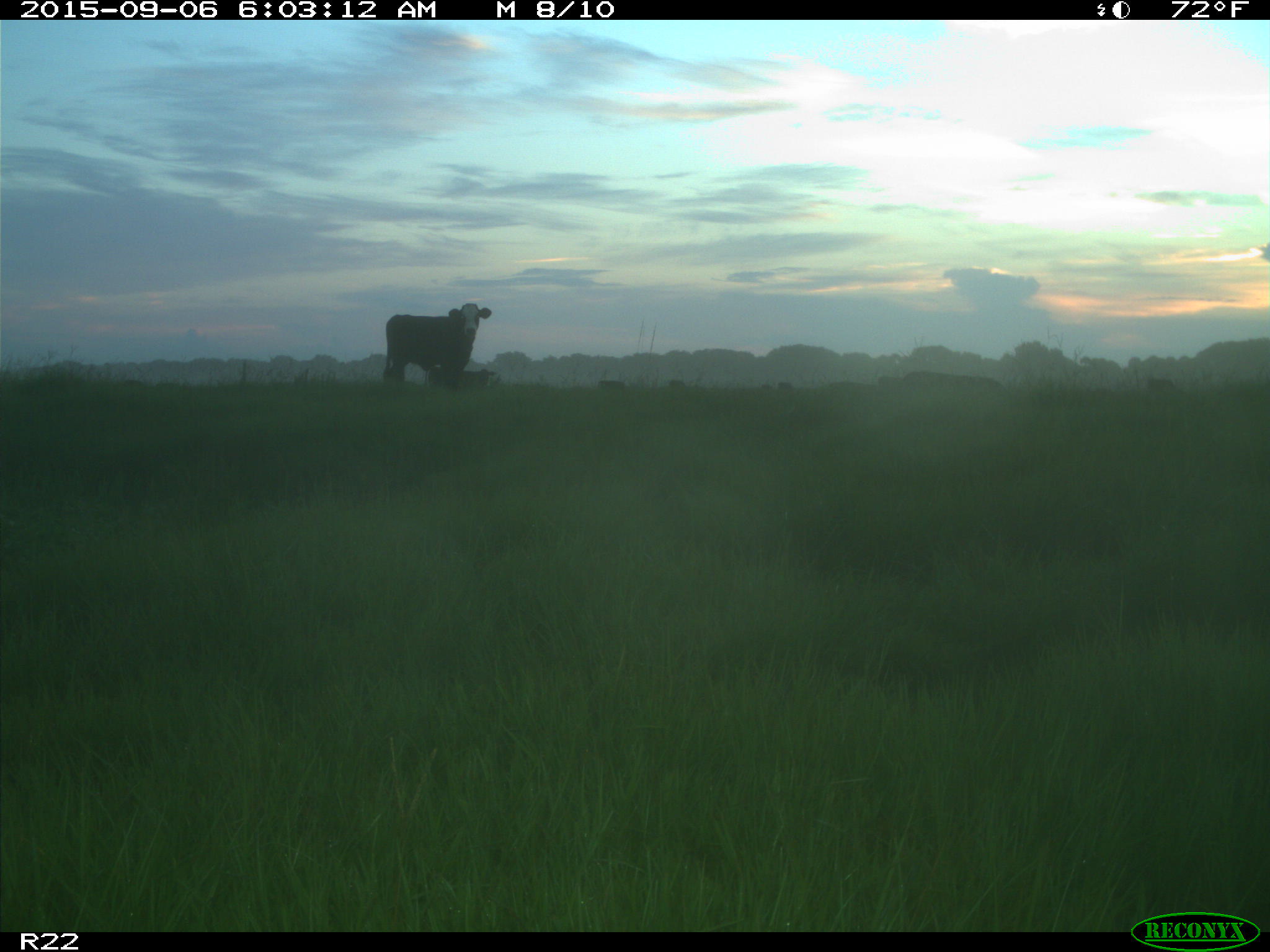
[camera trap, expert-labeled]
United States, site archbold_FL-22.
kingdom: Animalia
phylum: Chordata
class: Mammalia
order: Artiodactyla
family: Bovidae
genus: Bos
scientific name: Bos taurus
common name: domestic cow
Bos taurus (domestic cow).